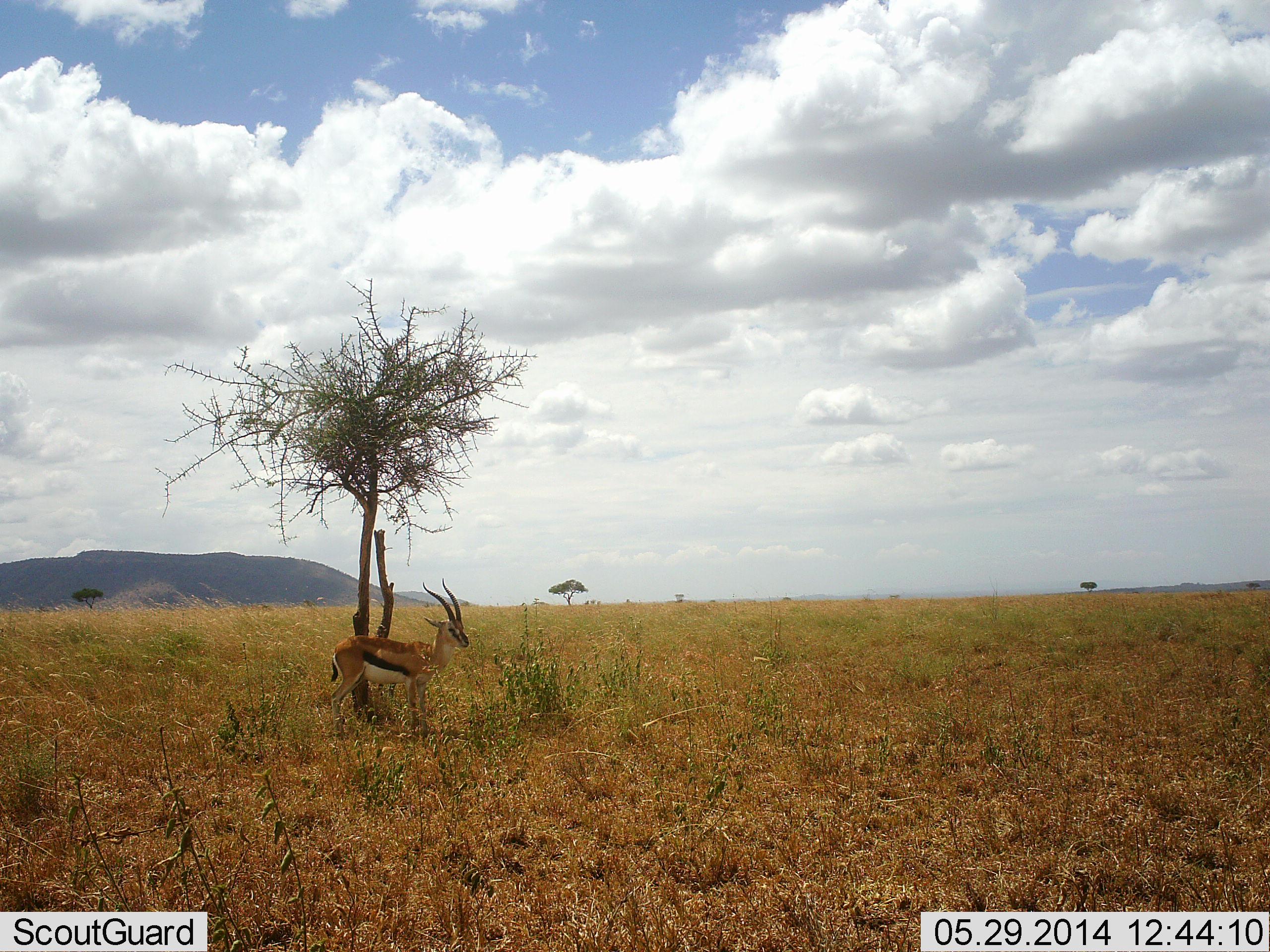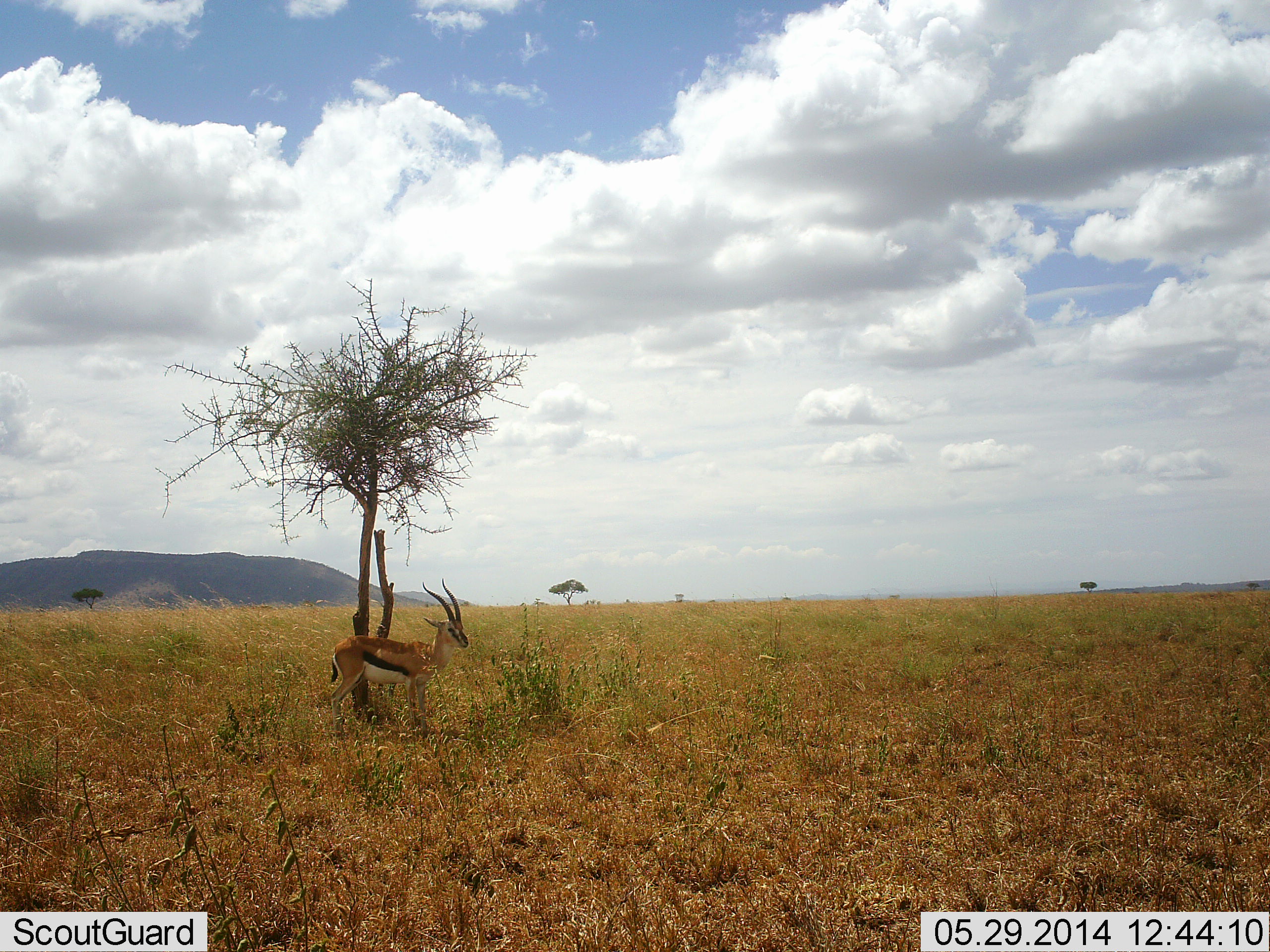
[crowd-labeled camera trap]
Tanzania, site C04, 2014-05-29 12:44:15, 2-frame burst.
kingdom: Animalia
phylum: Chordata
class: Mammalia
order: Artiodactyla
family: Bovidae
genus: Eudorcas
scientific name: Eudorcas thomsonii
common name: thomson's gazelle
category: gazellethomsons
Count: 1.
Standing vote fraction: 100%.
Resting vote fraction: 0%.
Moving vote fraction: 0%.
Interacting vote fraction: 0%.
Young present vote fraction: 0%.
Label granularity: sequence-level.